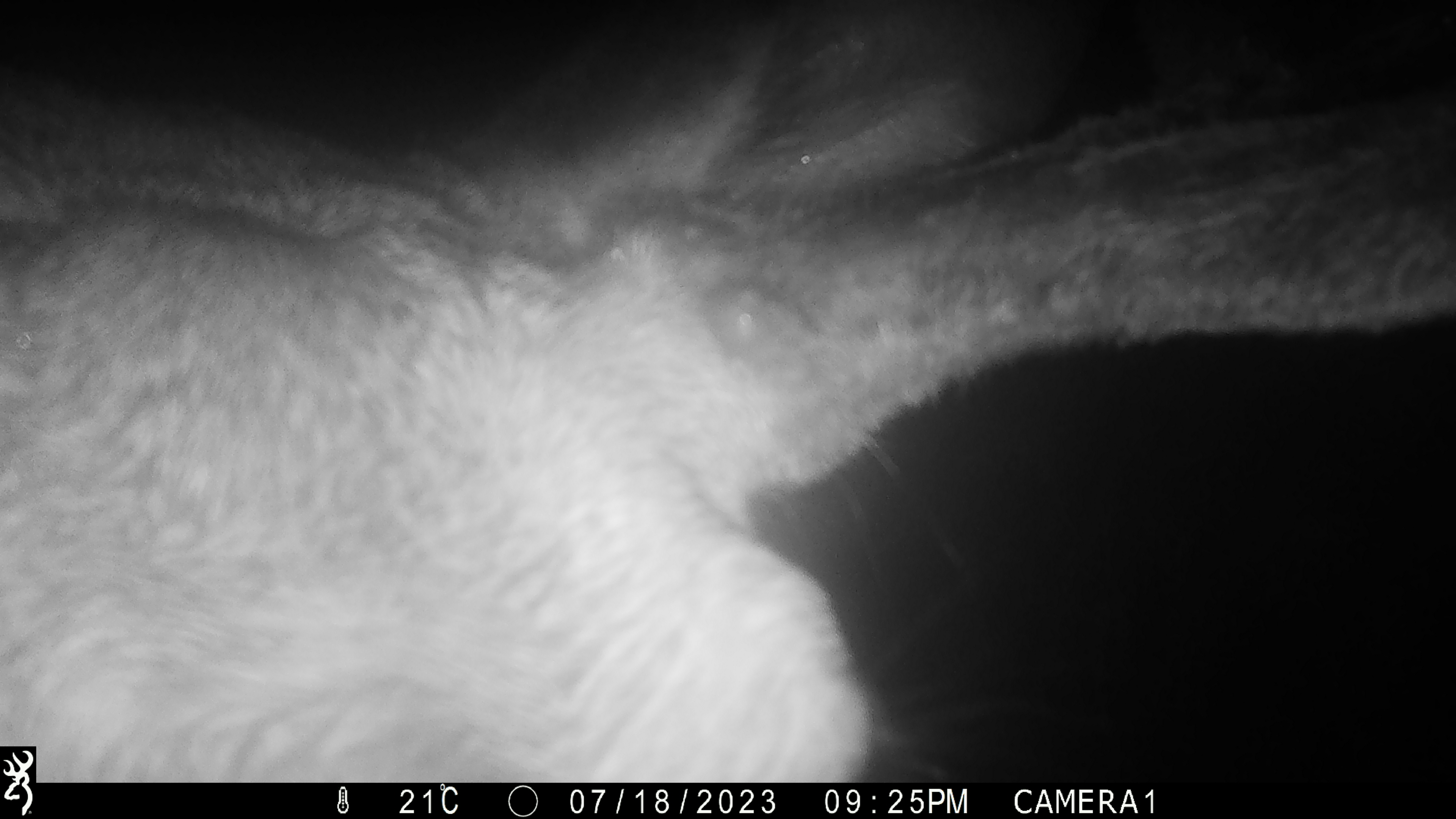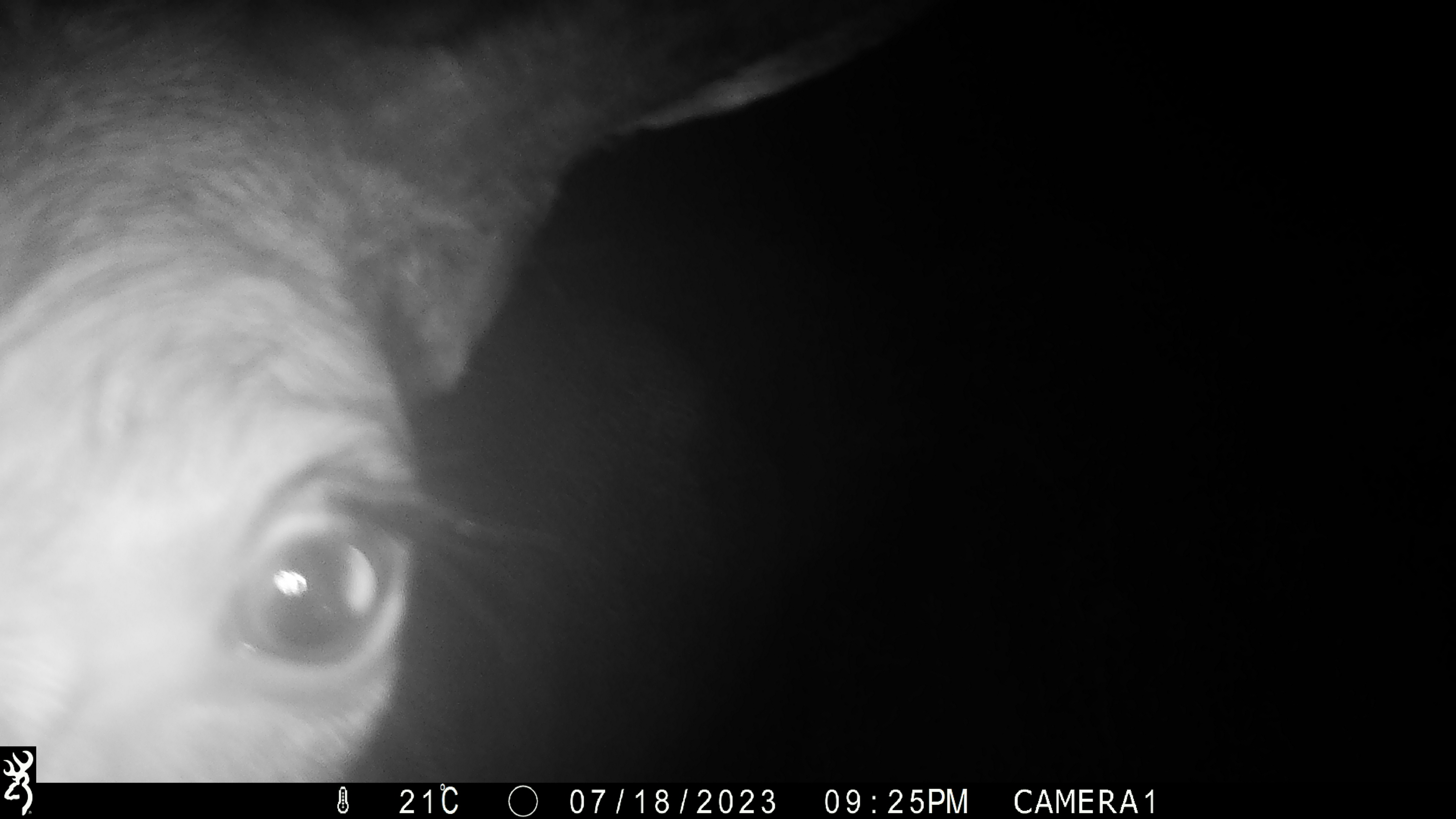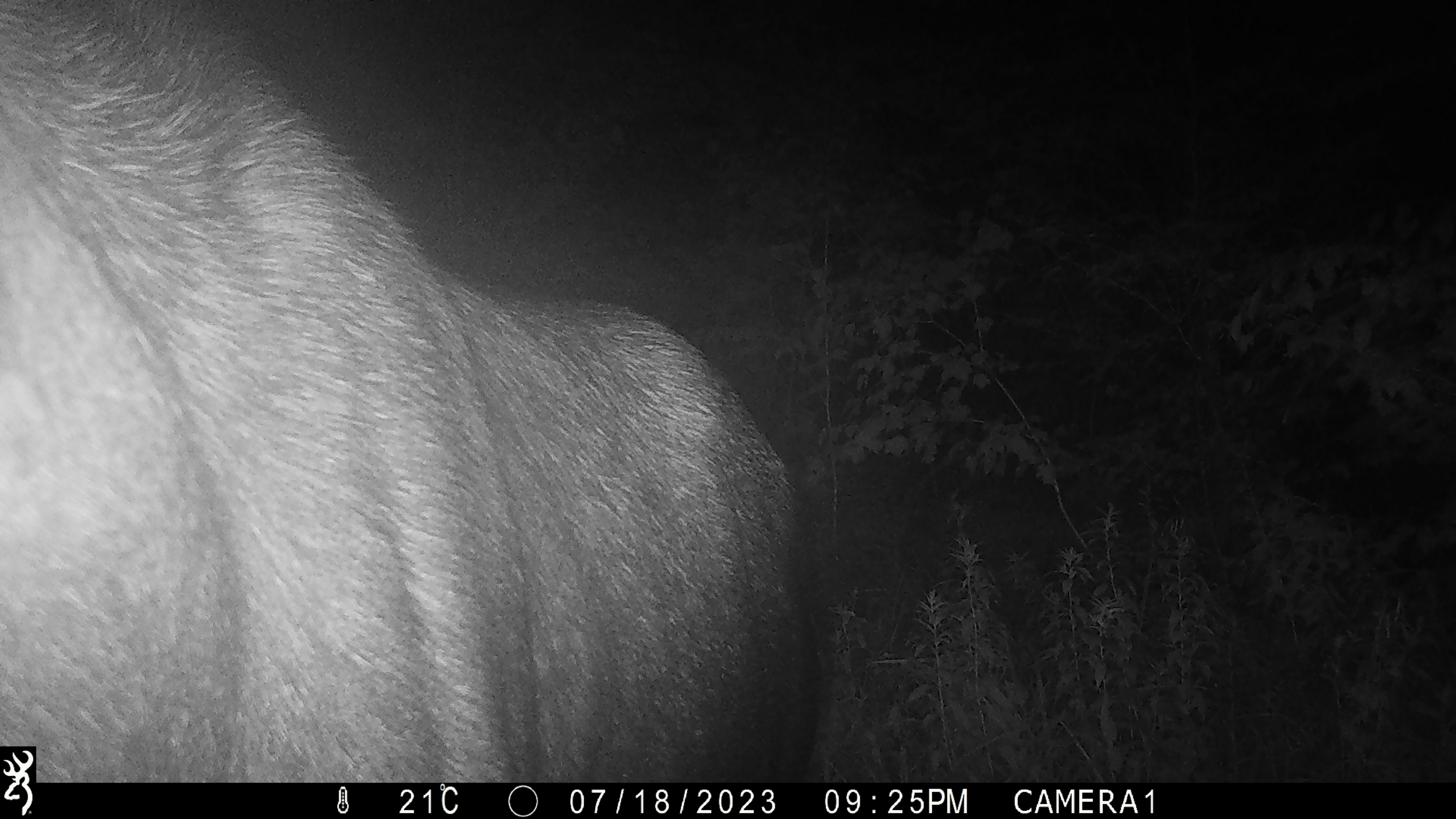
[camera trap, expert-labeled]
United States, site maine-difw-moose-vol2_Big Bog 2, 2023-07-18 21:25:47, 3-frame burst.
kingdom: Animalia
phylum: Chordata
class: Mammalia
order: Artiodactyla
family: Cervidae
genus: Alces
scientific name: Alces alces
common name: moose